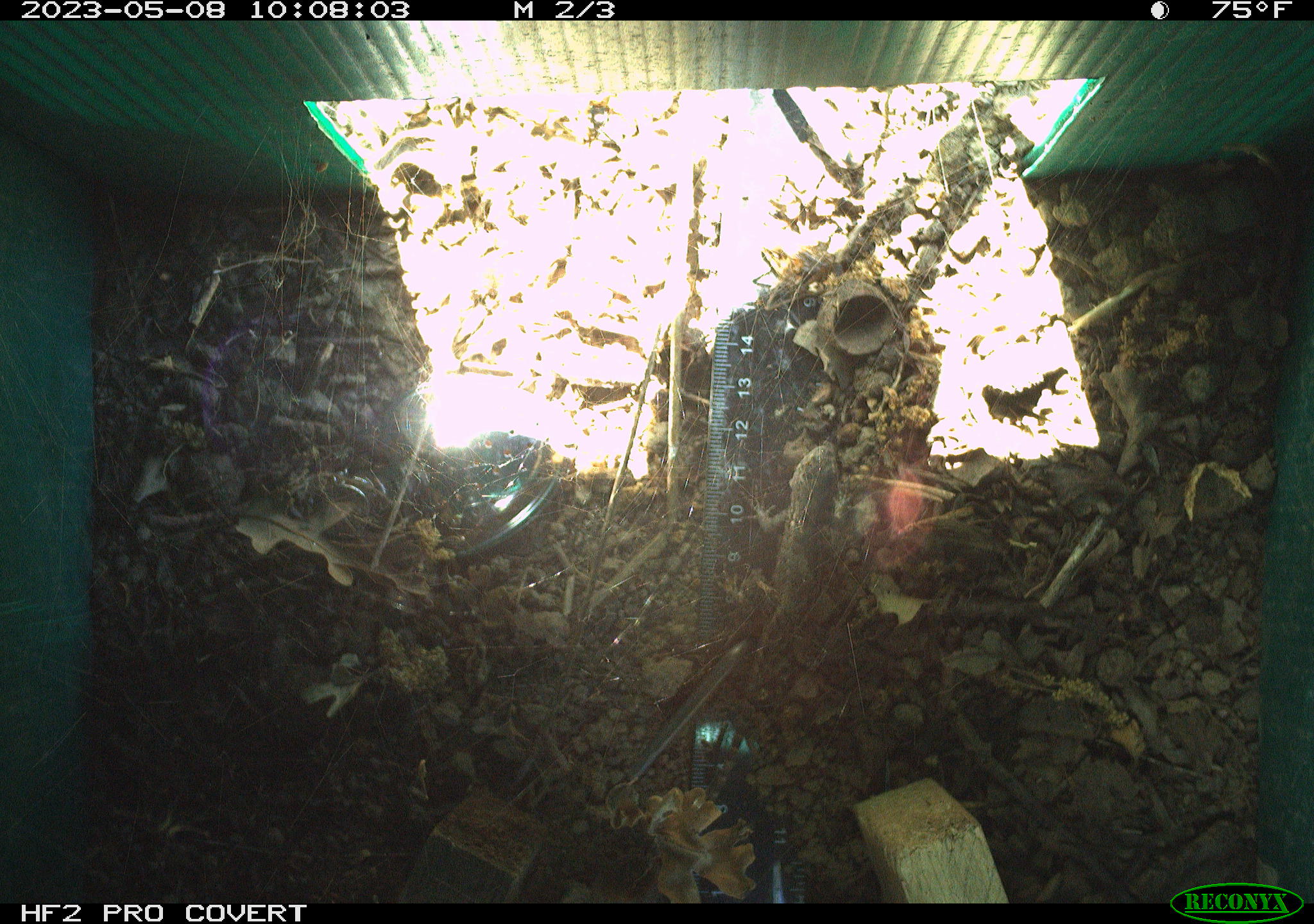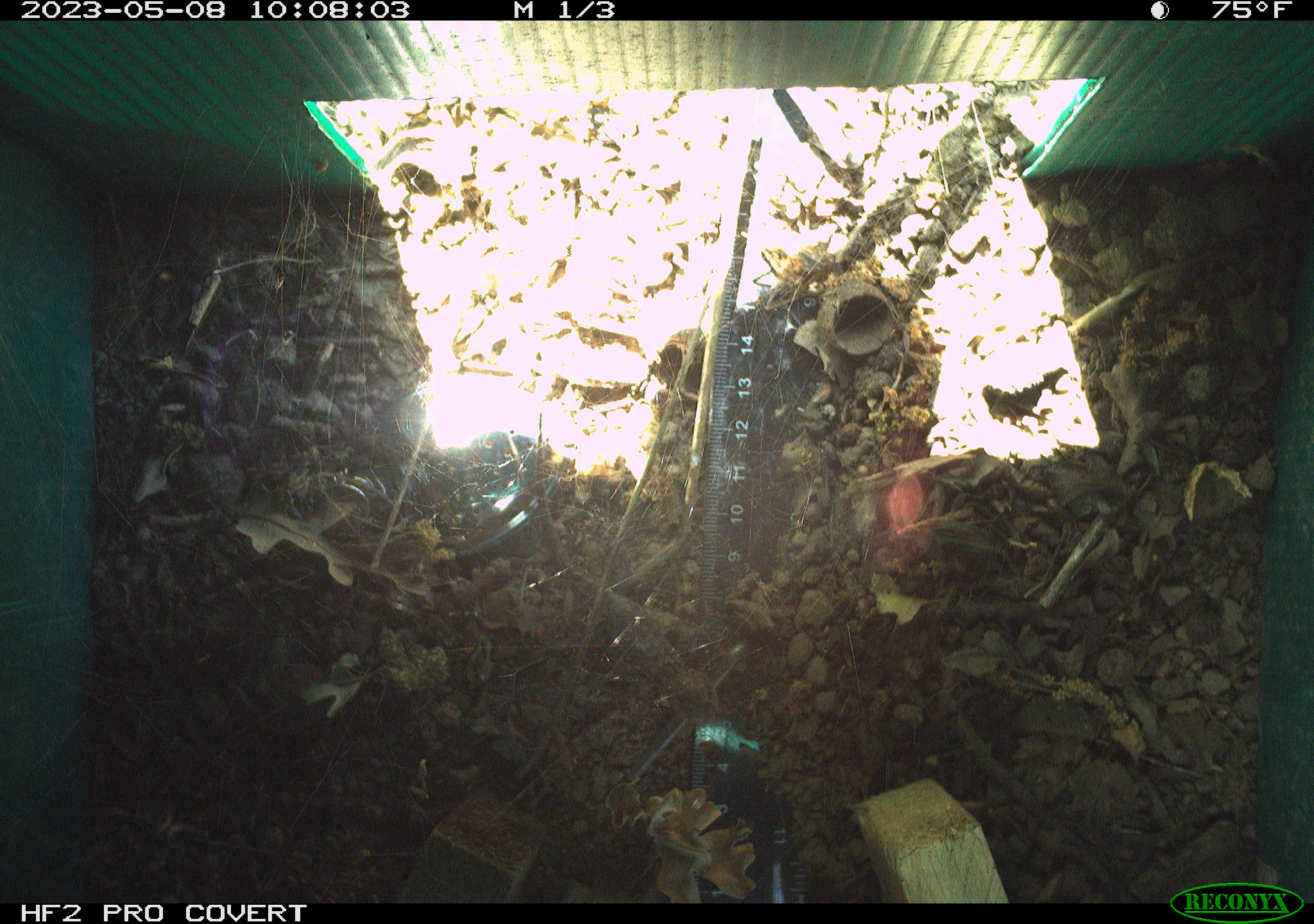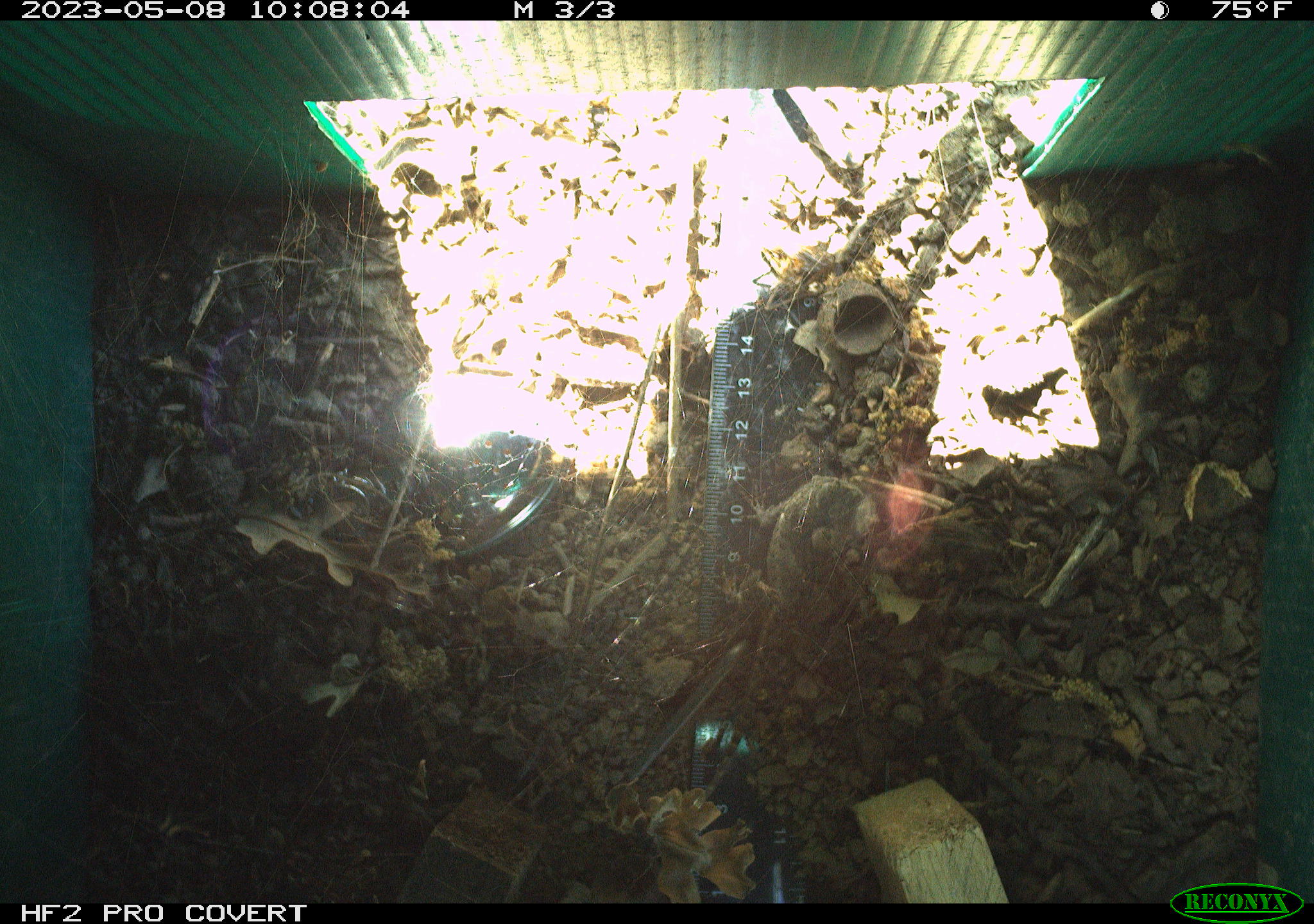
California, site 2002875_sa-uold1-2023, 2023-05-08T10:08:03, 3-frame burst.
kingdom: Animalia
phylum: Chordata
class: Reptilia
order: Squamata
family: Phrynosomatidae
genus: Sceloporus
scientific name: Sceloporus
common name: spiny lizards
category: sceloporus species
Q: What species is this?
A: Sceloporus species (spiny lizards) (Sceloporus).